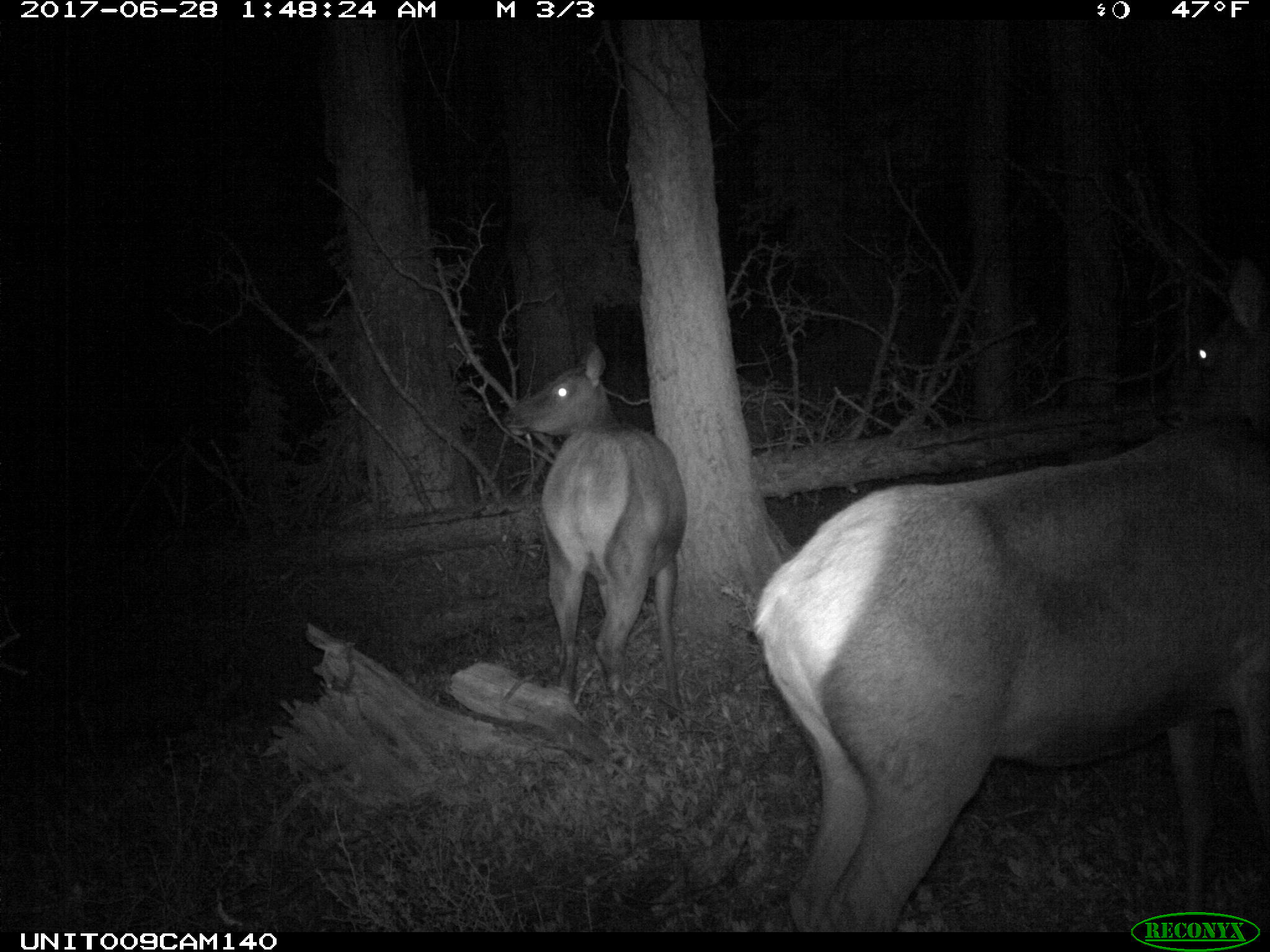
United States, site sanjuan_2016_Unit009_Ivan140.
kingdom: Animalia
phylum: Chordata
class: Mammalia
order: Artiodactyla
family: Cervidae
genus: Cervus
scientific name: Cervus elaphus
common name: red deer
Cervus elaphus (red deer).